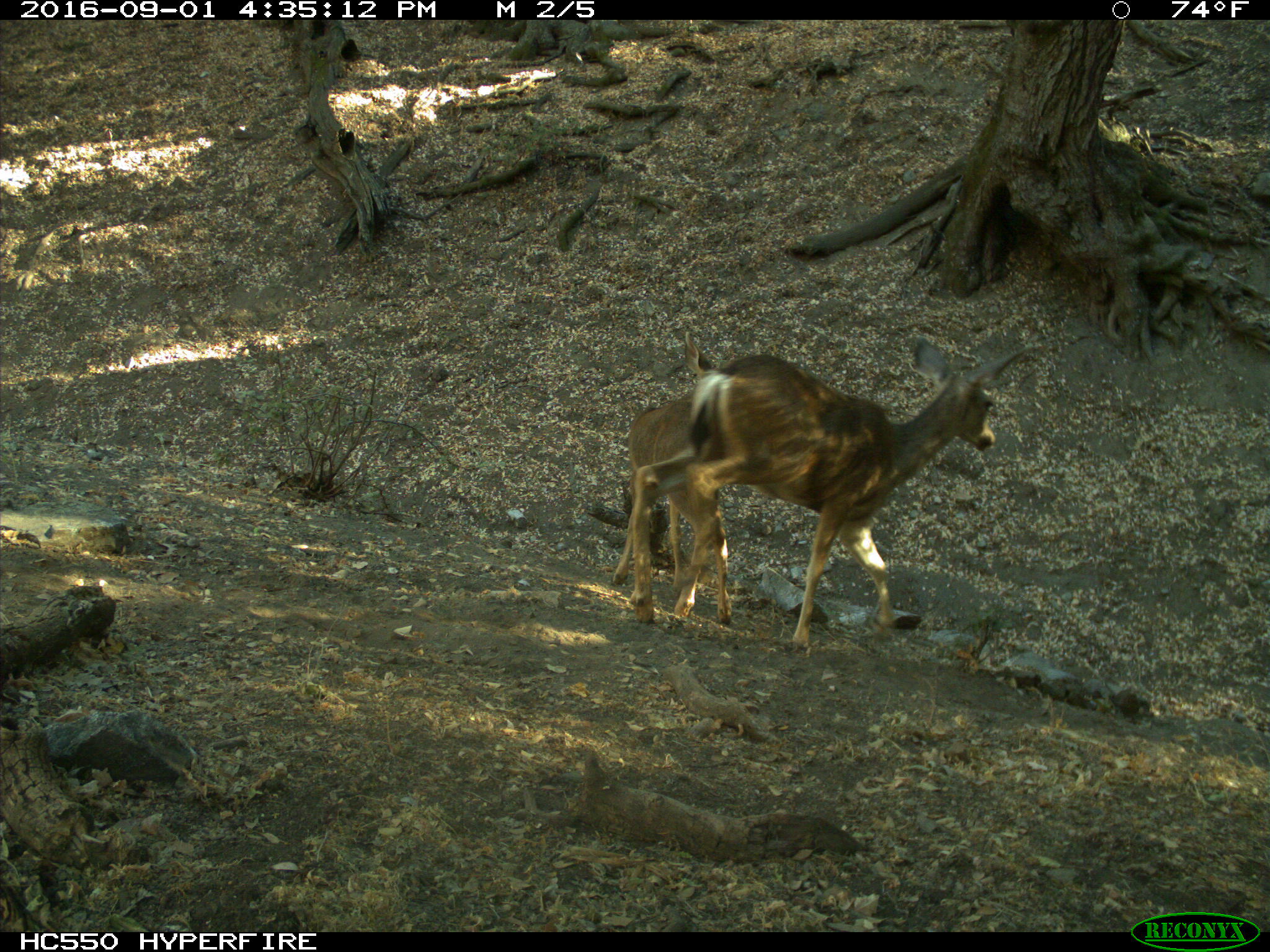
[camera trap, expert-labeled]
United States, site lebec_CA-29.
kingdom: Animalia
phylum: Chordata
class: Mammalia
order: Artiodactyla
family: Cervidae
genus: Odocoileus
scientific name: Odocoileus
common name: deer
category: unidentified deer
Unidentified deer (deer) (Odocoileus).